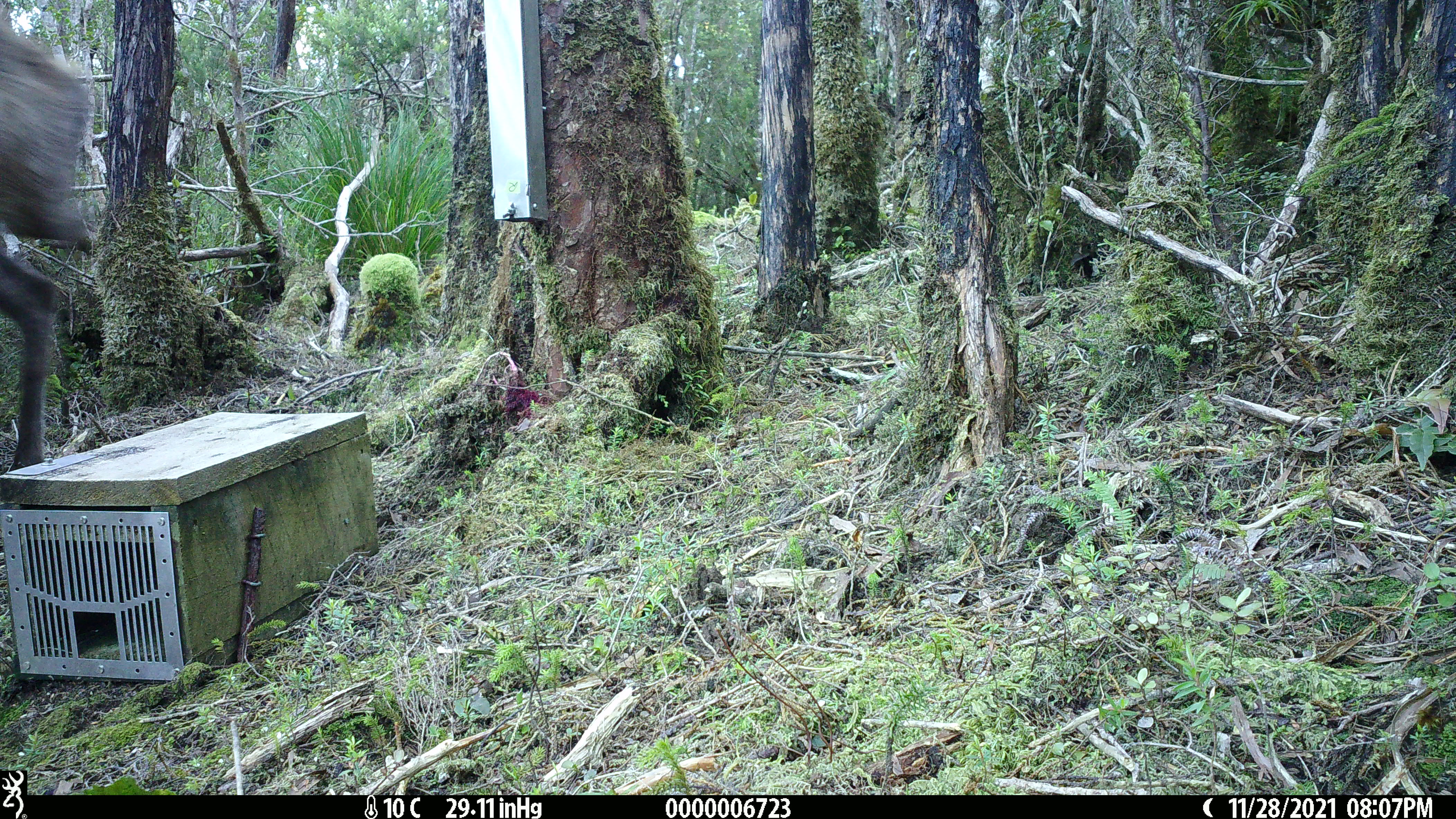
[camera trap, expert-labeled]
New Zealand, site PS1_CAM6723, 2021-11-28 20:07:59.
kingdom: Animalia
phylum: Chordata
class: Mammalia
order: Artiodactyla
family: Cervidae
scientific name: Cervidae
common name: deer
Deer (Cervidae).